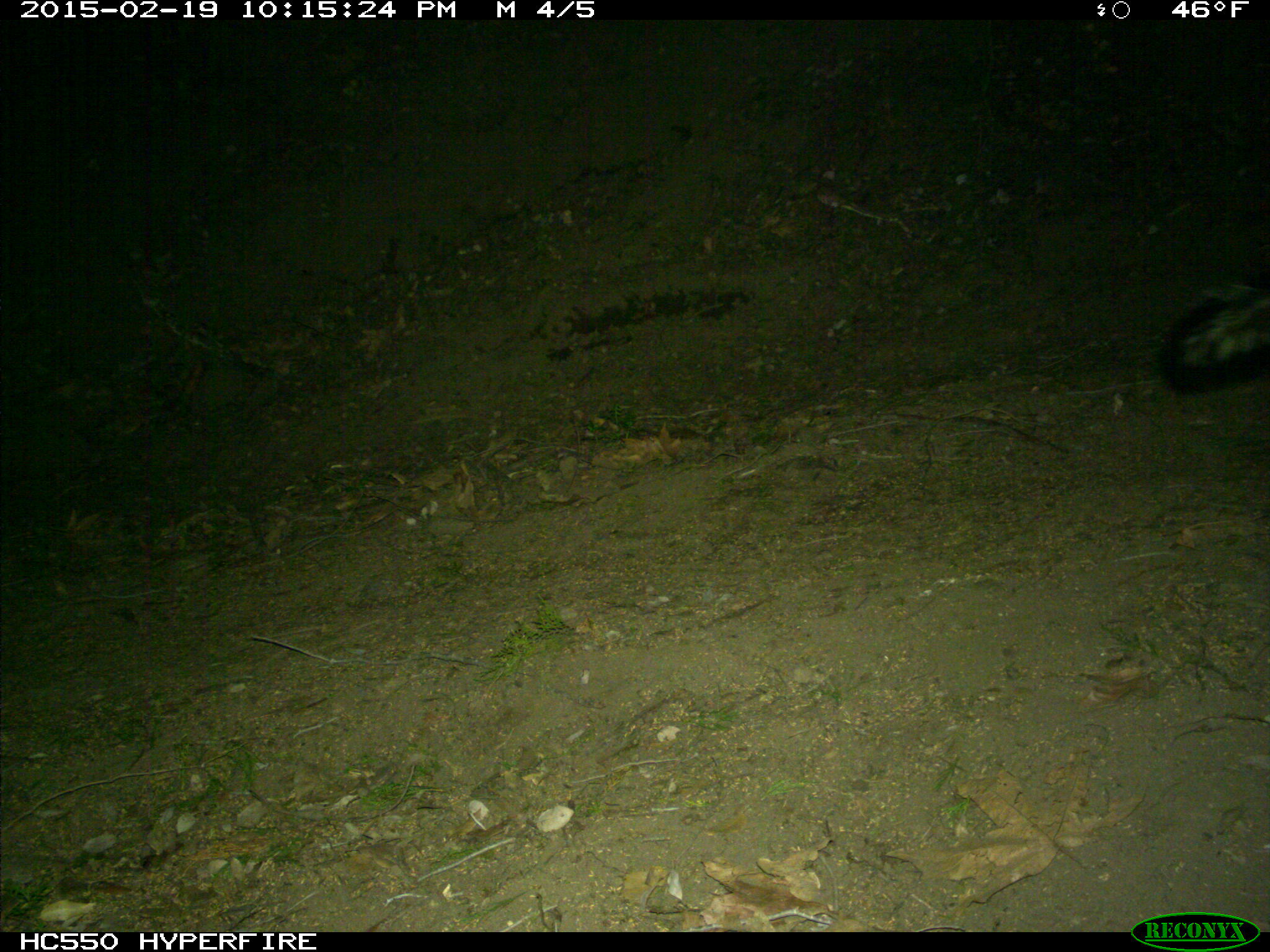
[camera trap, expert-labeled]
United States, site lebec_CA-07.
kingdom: Animalia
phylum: Chordata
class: Mammalia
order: Carnivora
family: Mephitidae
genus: Mephitis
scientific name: Mephitis mephitis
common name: striped skunk